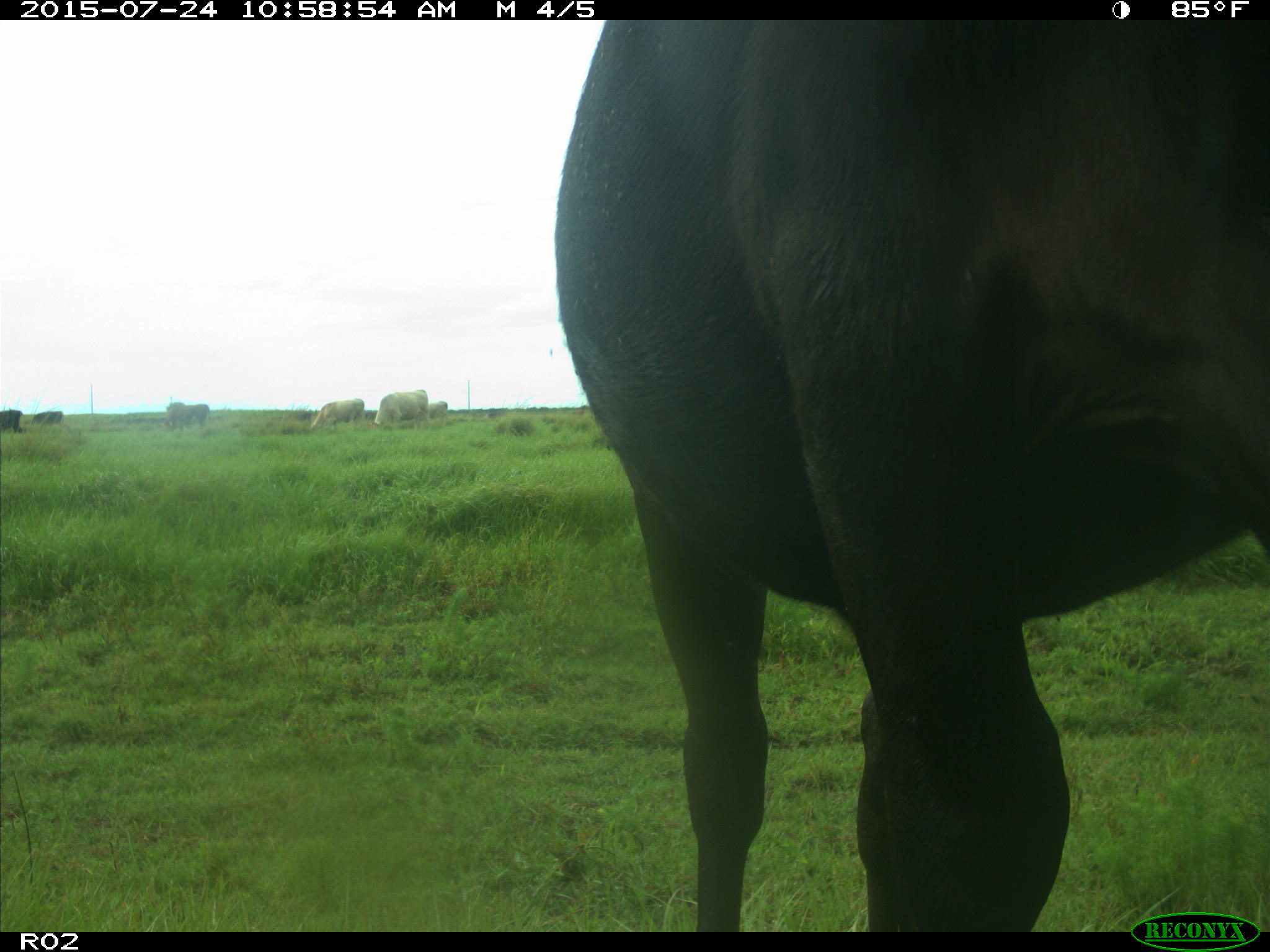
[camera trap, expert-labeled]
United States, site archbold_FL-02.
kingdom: Animalia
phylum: Chordata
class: Mammalia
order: Artiodactyla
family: Bovidae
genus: Bos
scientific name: Bos taurus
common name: domestic cow